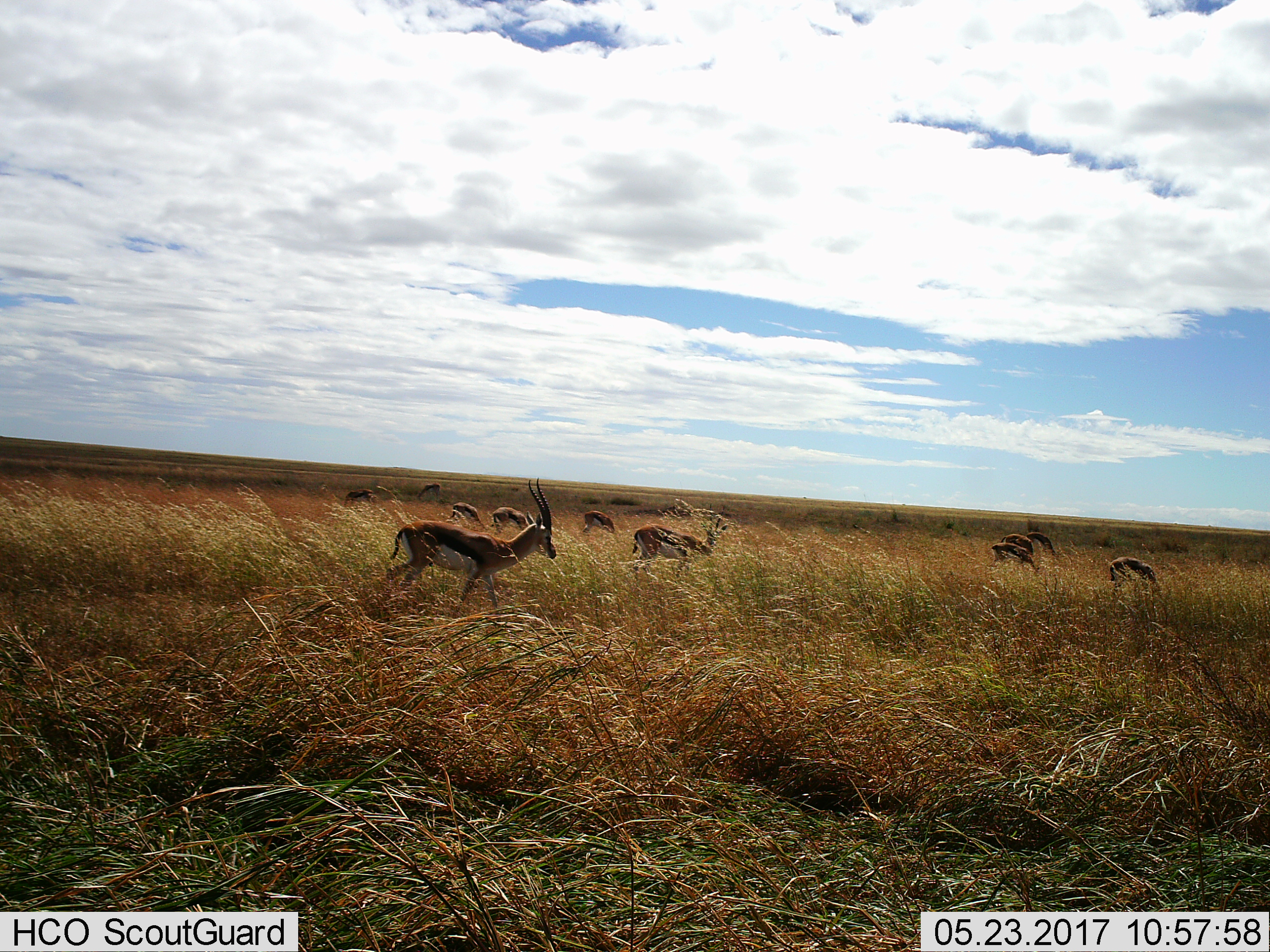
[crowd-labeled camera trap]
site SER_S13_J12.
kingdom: Animalia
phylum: Chordata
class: Mammalia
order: Artiodactyla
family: Bovidae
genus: Eudorcas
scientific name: Eudorcas thomsonii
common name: thomson's gazelle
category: gazellethomsons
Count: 11-50.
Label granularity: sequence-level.